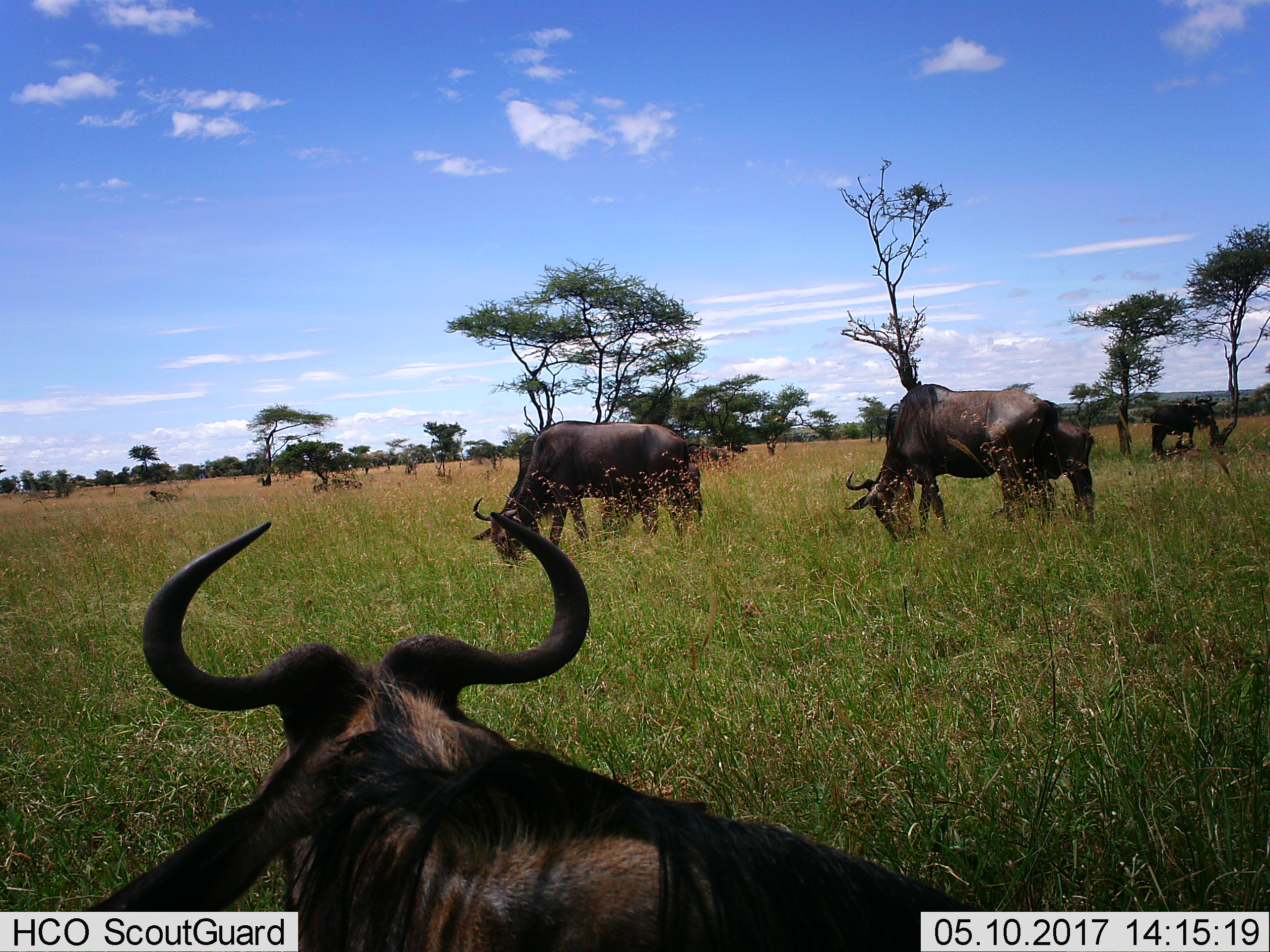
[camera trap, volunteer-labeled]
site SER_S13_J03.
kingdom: Animalia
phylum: Chordata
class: Mammalia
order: Artiodactyla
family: Bovidae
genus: Connochaetes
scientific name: Connochaetes taurinus taurinus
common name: blue wildebeest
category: wildebeestblue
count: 7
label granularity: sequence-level